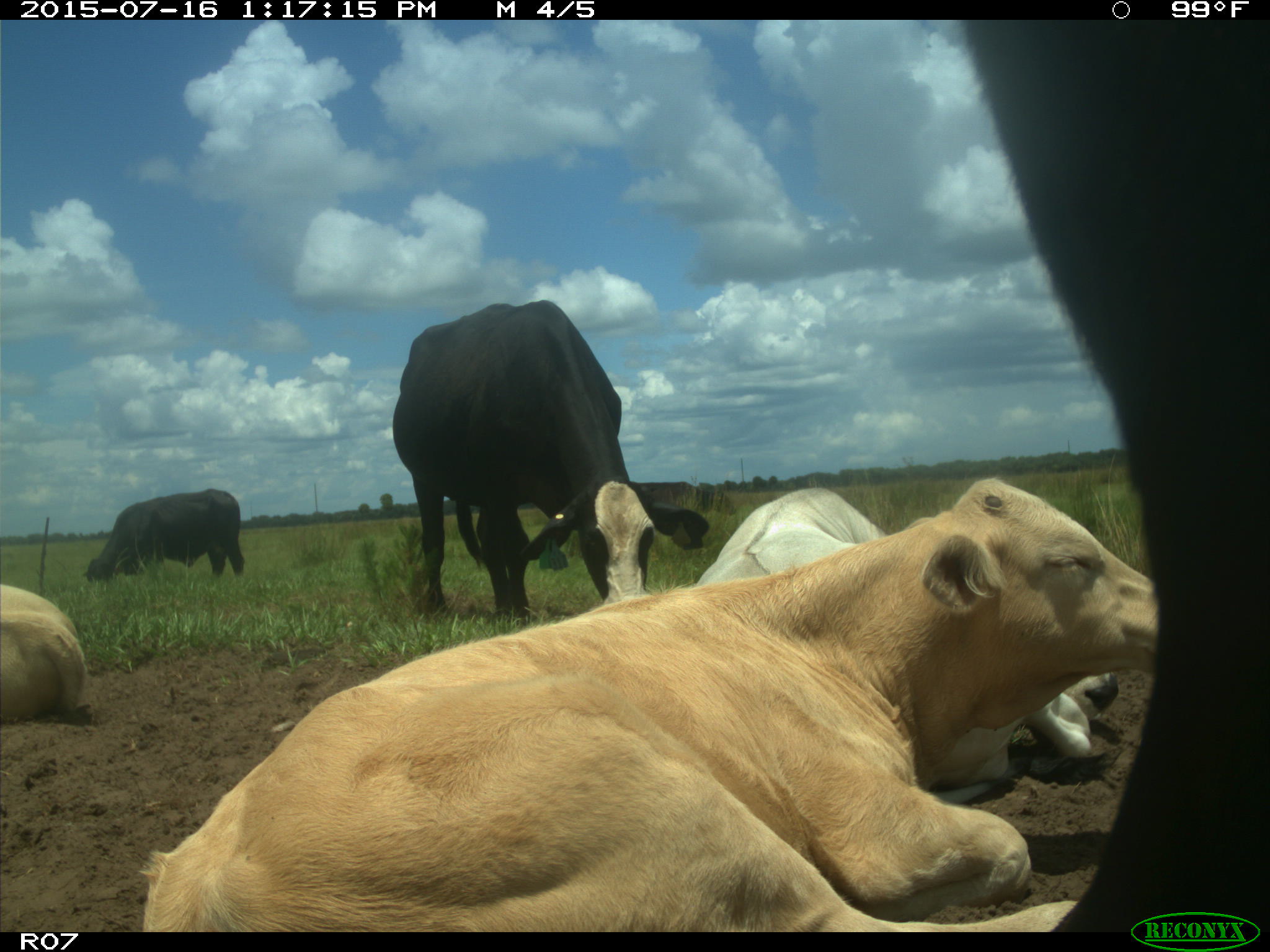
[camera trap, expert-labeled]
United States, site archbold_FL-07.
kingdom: Animalia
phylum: Chordata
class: Mammalia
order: Artiodactyla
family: Bovidae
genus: Bos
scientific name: Bos taurus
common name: domestic cow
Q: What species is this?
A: Bos taurus (domestic cow).